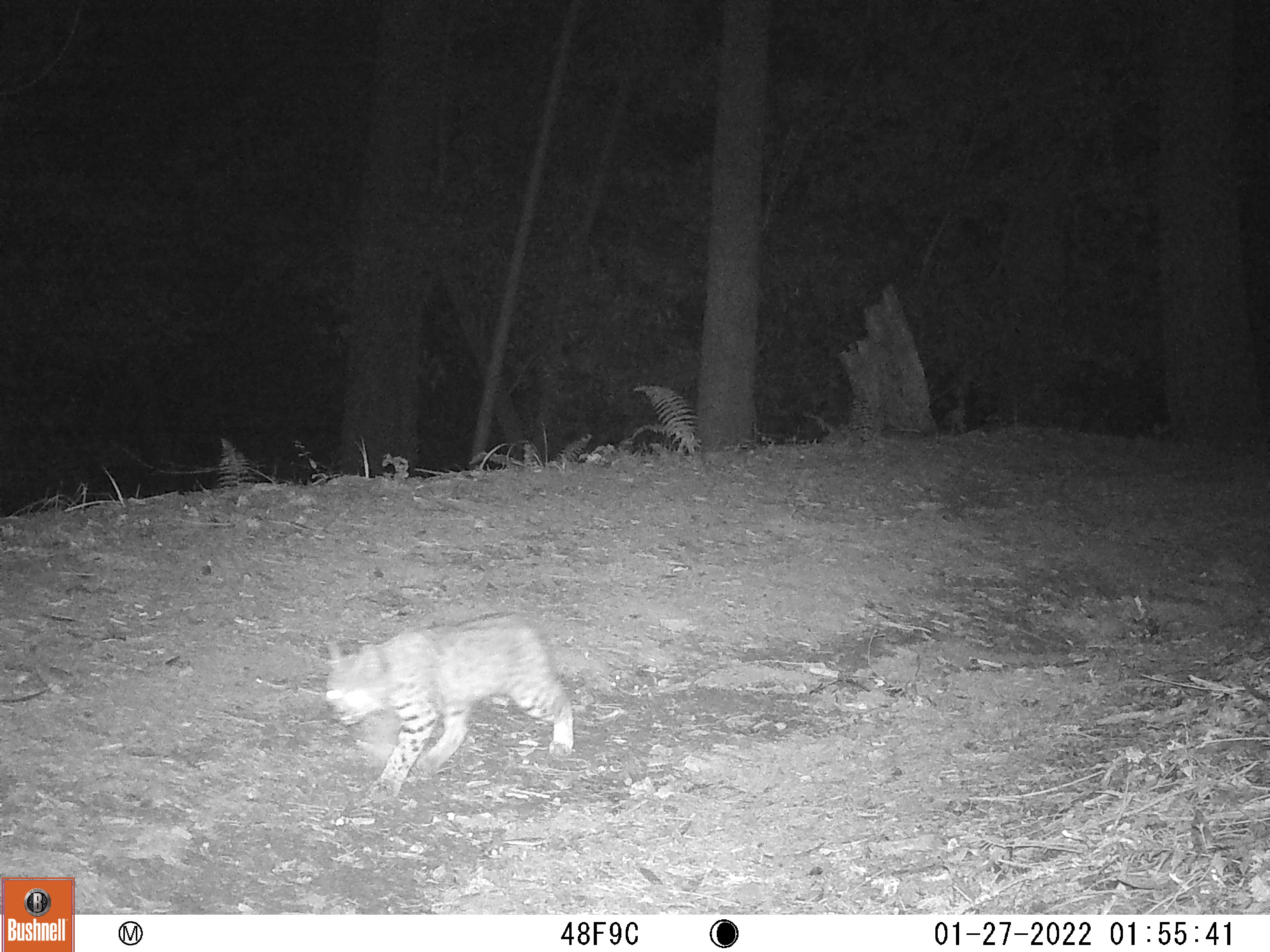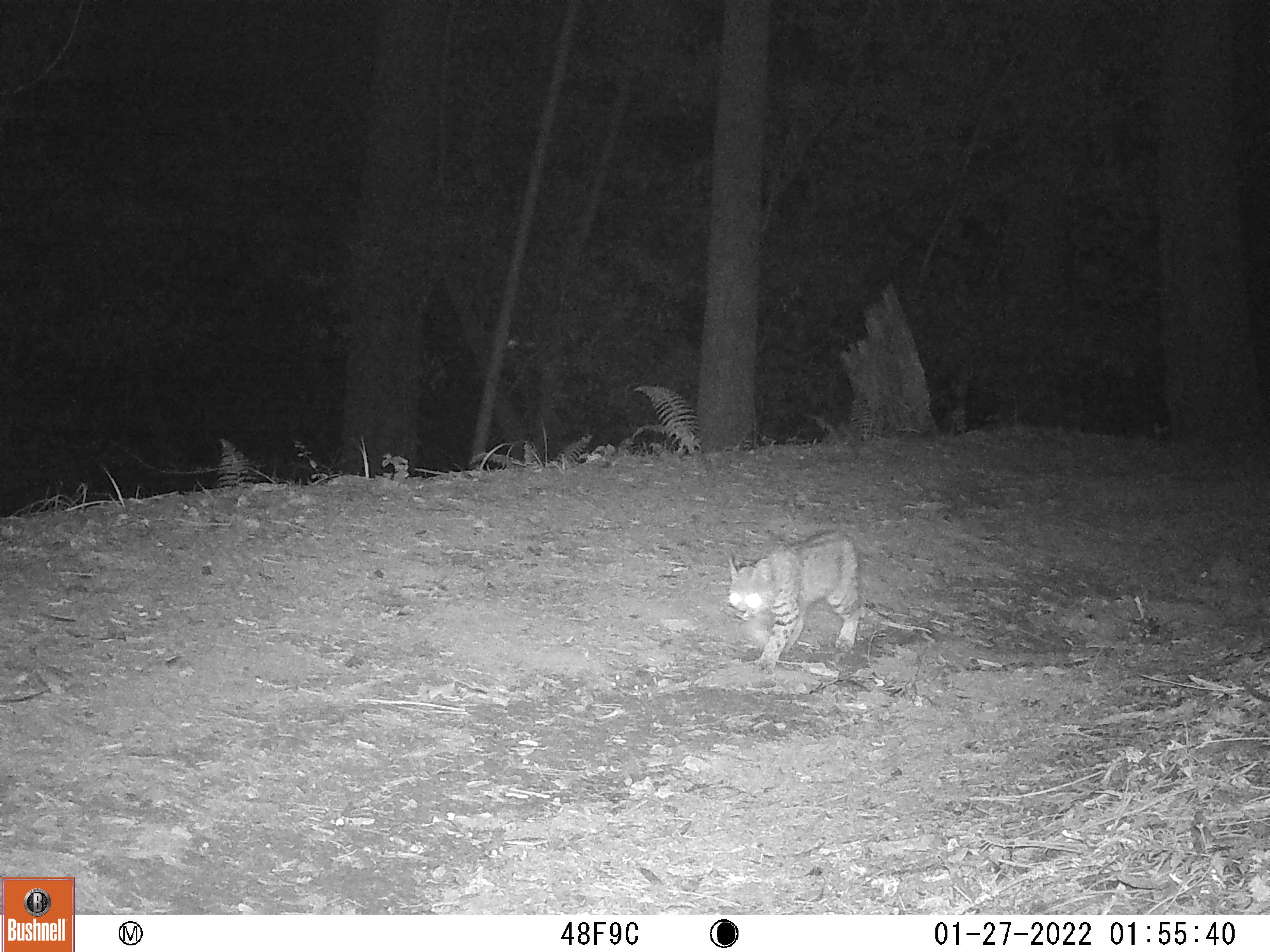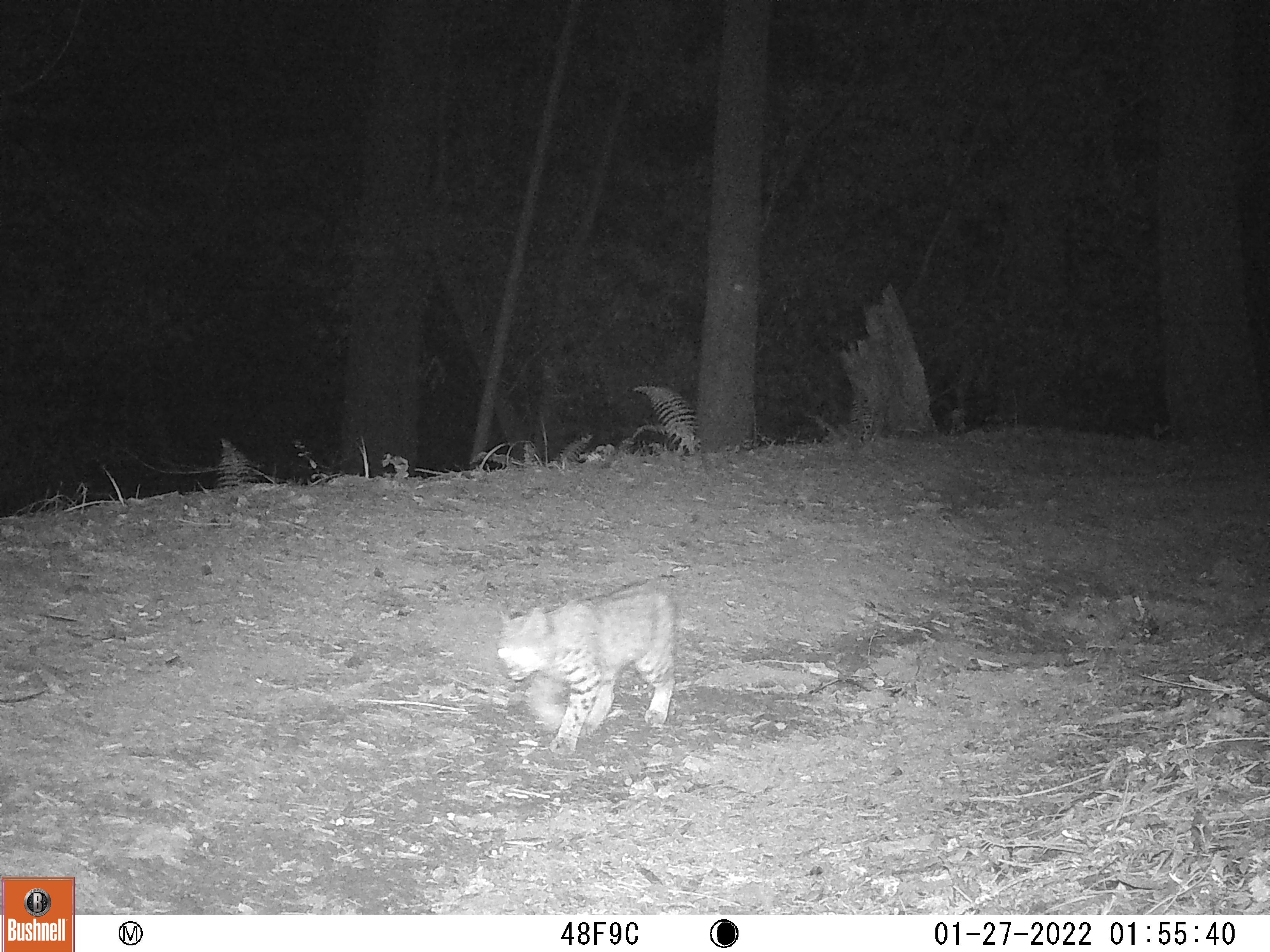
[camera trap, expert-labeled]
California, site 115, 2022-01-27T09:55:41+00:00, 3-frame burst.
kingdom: Animalia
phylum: Chordata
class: Mammalia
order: Carnivora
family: Felidae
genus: Lynx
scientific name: Lynx rufus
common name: bobcat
Bobcat (Lynx rufus).